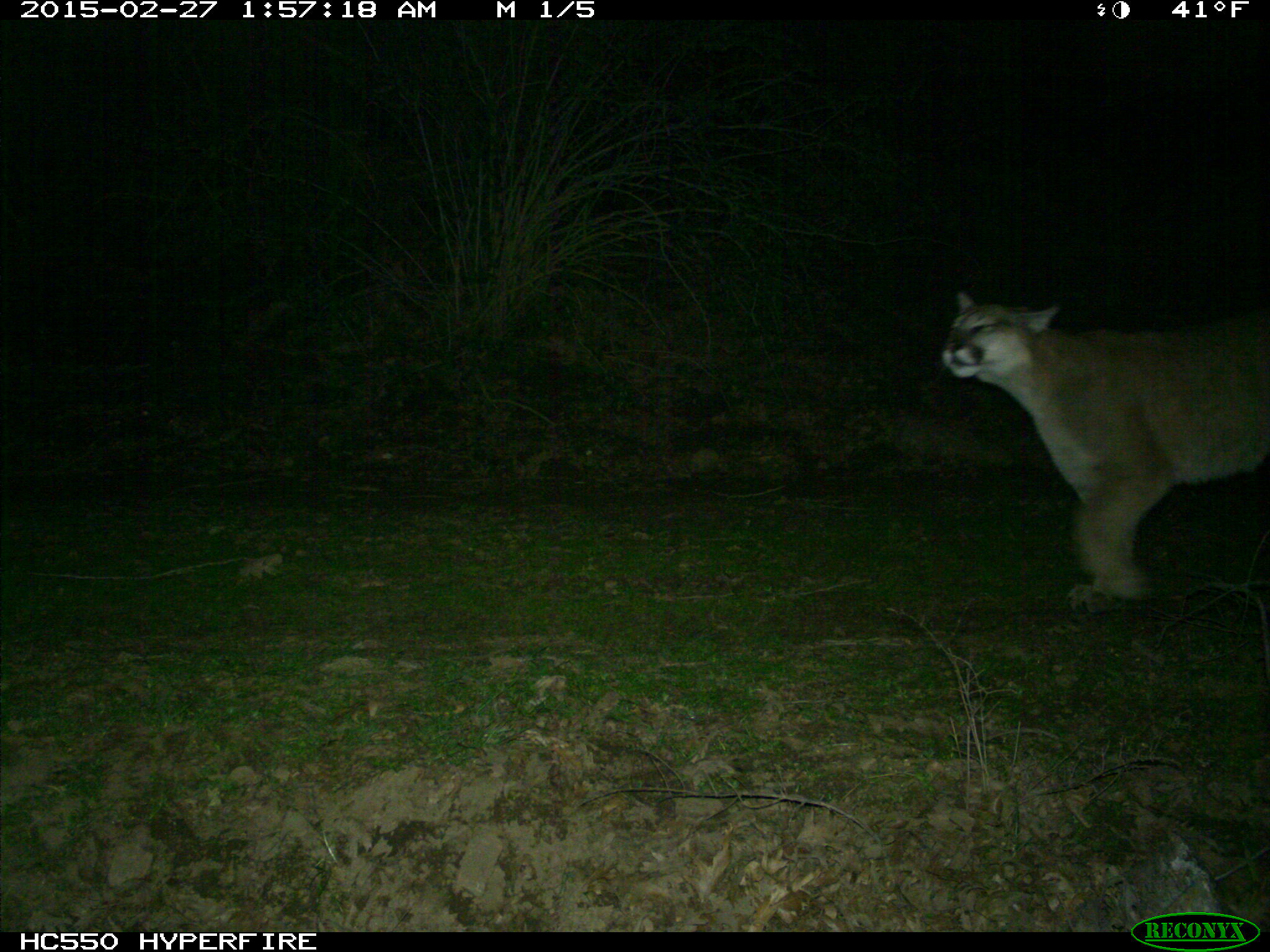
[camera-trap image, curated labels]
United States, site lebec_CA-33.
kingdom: Animalia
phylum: Chordata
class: Mammalia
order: Carnivora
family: Felidae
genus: Puma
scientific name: Puma concolor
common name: mountain lion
Puma concolor (mountain lion).